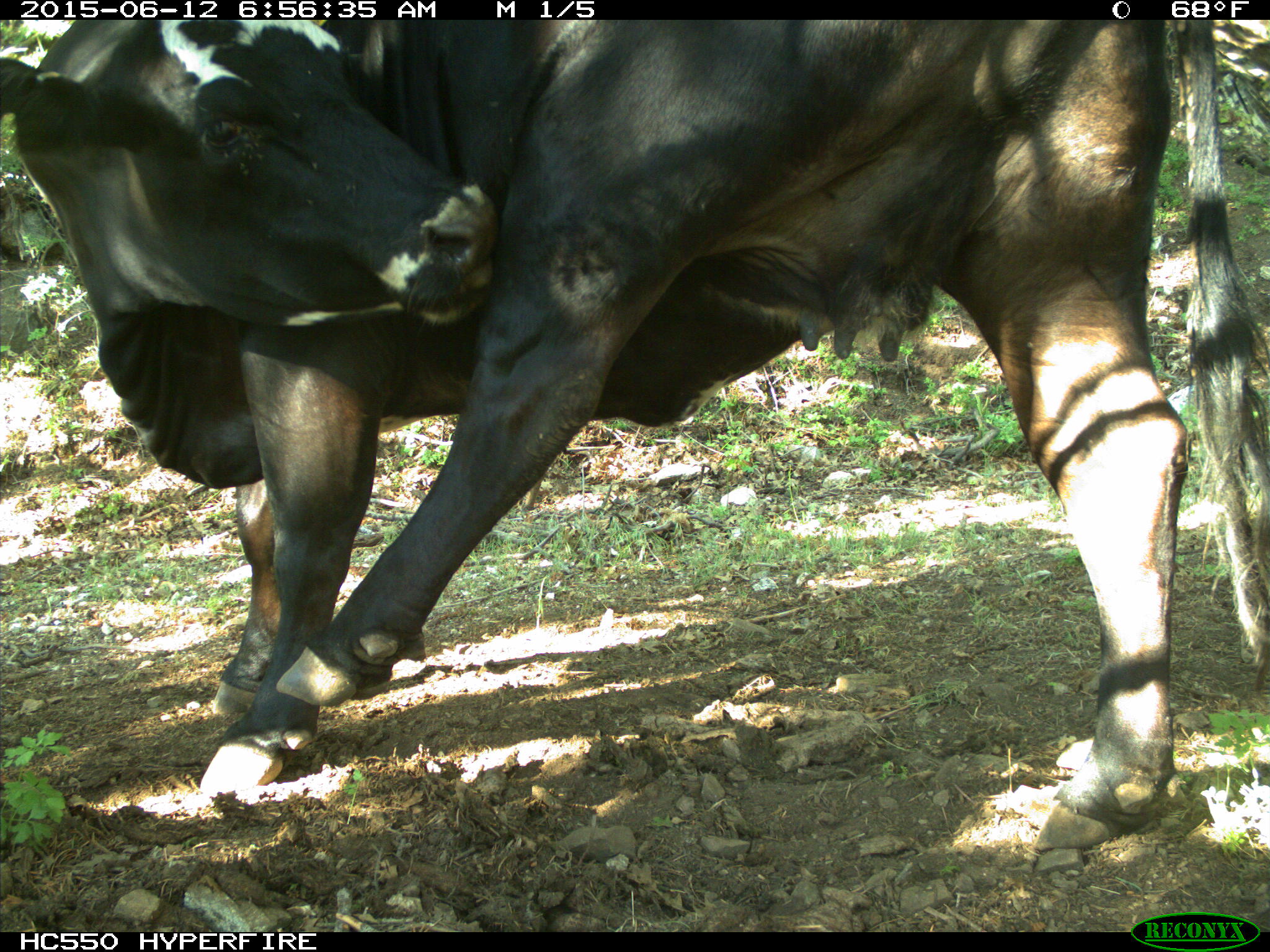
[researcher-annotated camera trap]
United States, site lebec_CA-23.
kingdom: Animalia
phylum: Chordata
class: Mammalia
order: Artiodactyla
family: Bovidae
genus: Bos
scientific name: Bos taurus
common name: domestic cow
Bos taurus (domestic cow).